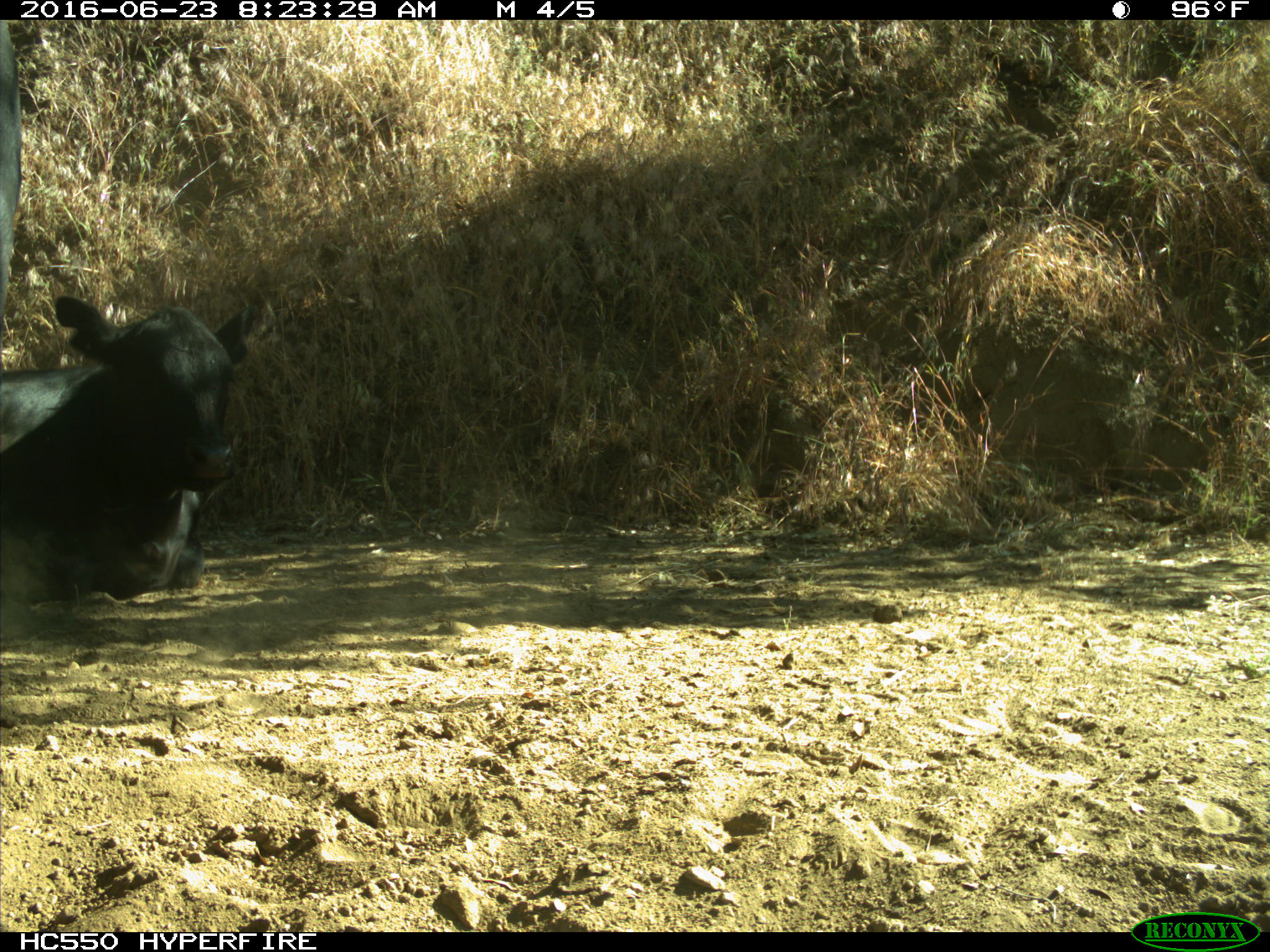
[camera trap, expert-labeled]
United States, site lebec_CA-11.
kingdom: Animalia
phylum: Chordata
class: Mammalia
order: Artiodactyla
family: Bovidae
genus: Bos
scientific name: Bos taurus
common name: domestic cow